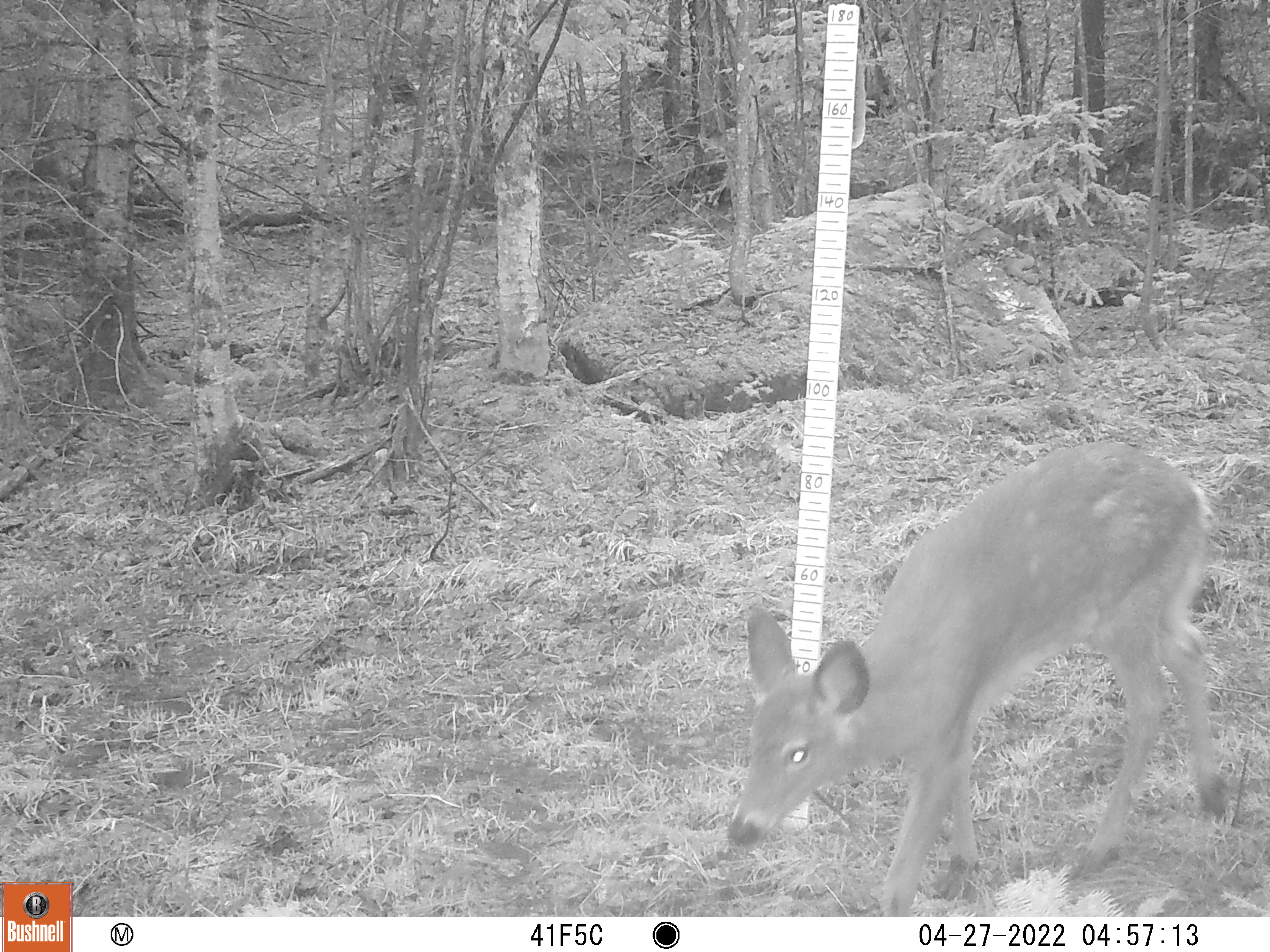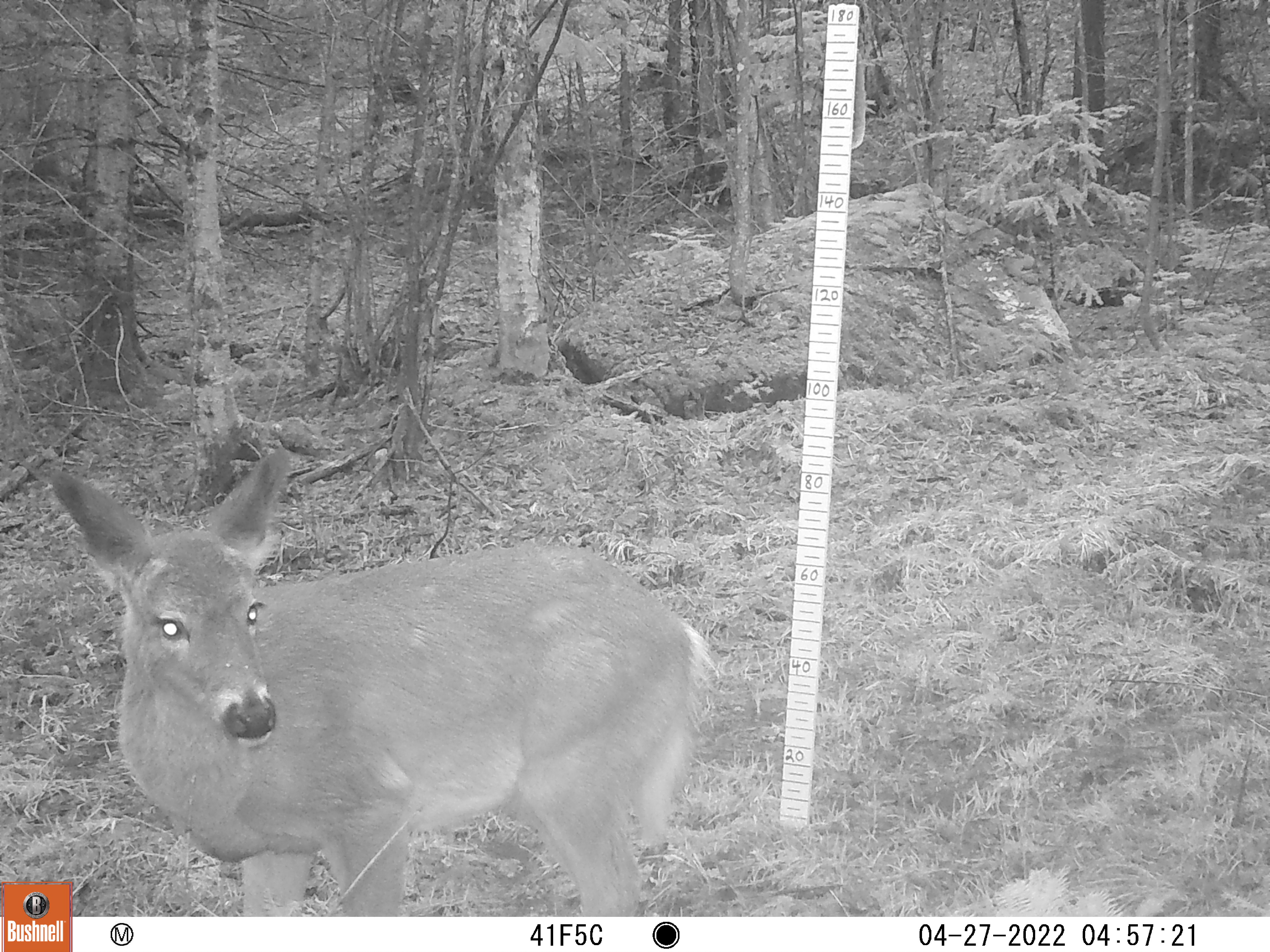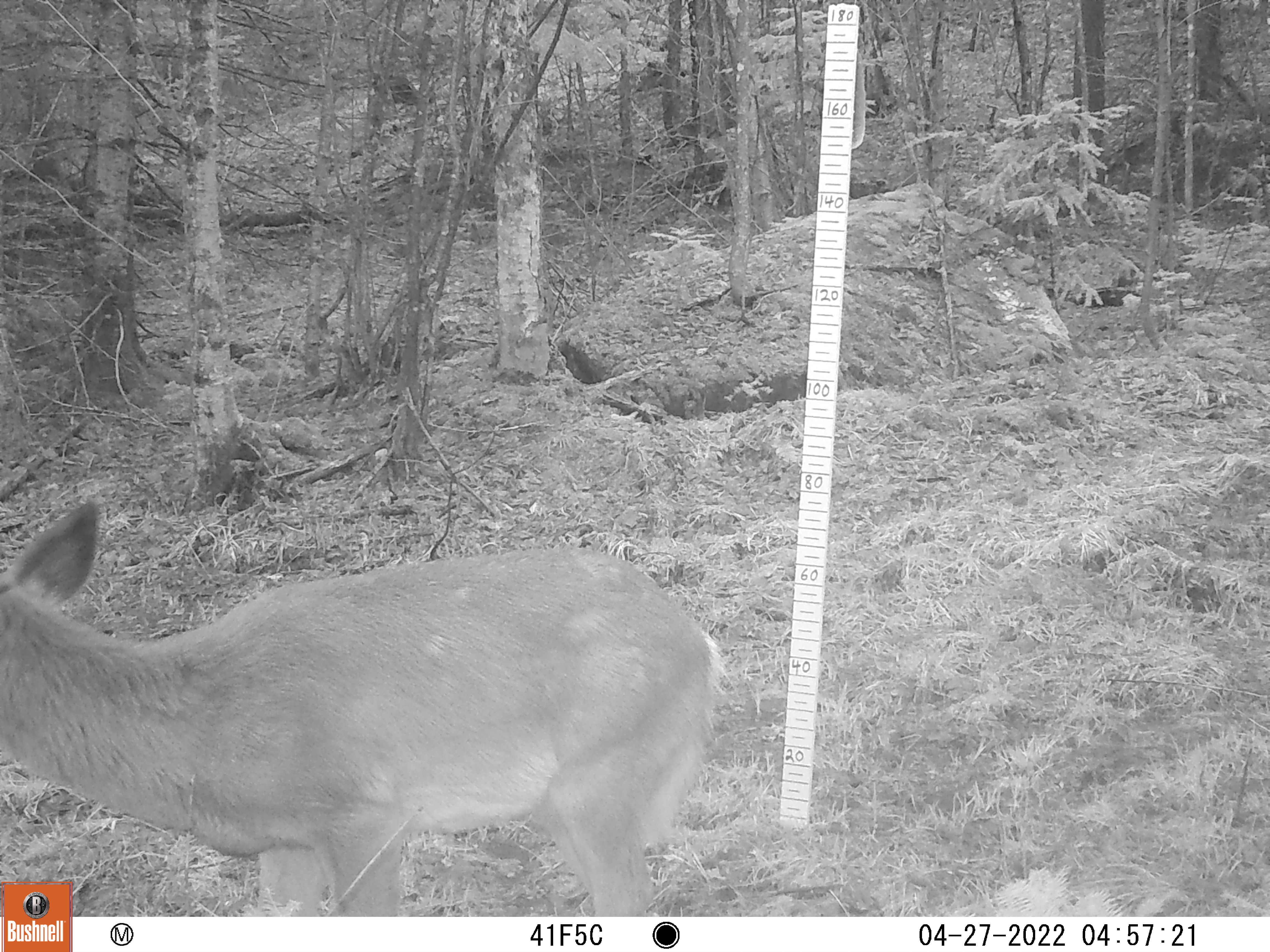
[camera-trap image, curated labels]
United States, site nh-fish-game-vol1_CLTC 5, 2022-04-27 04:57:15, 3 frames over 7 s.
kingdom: Animalia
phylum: Chordata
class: Mammalia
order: Artiodactyla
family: Cervidae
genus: Odocoileus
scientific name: Odocoileus virginianus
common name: white-tailed deer